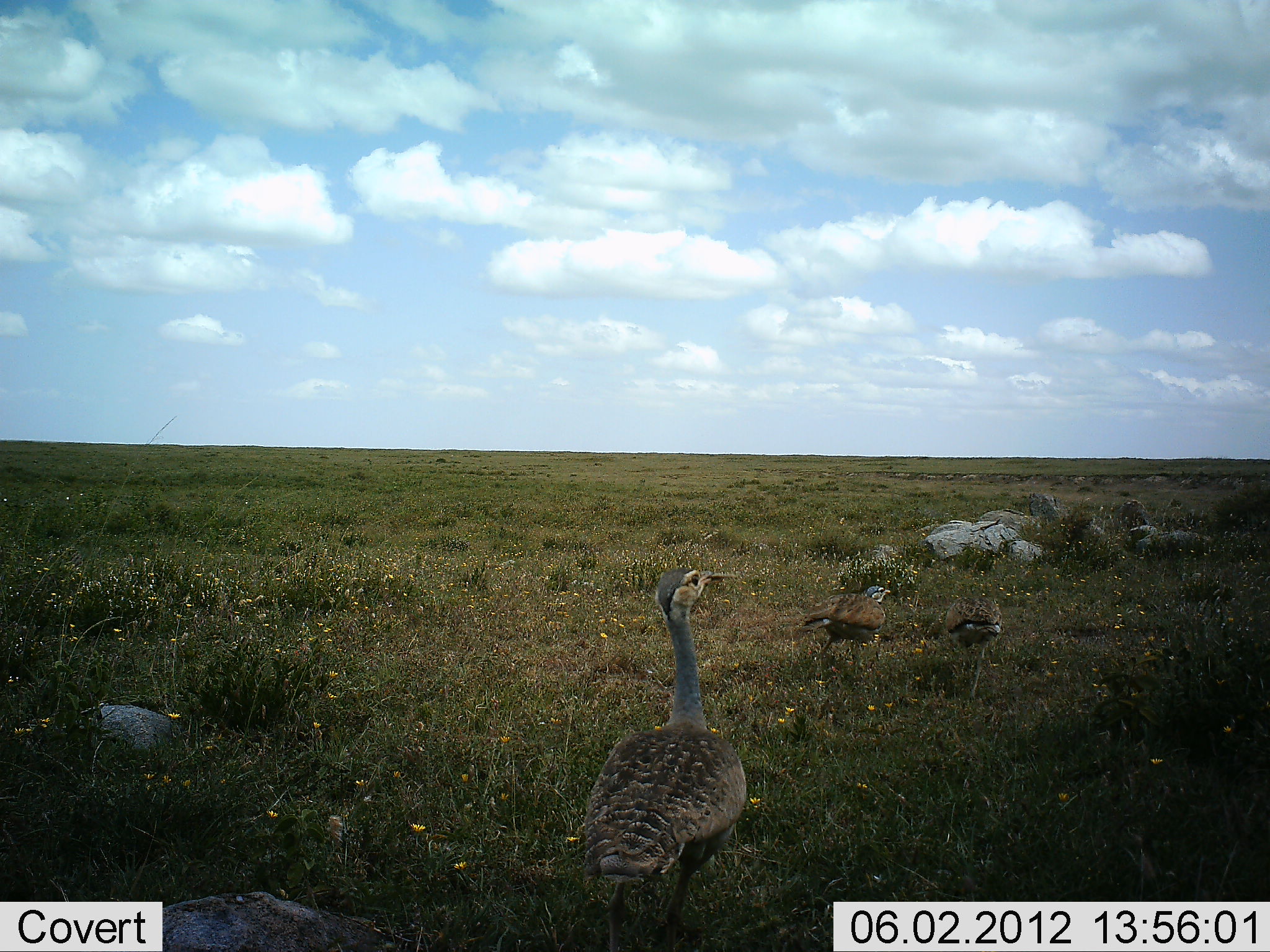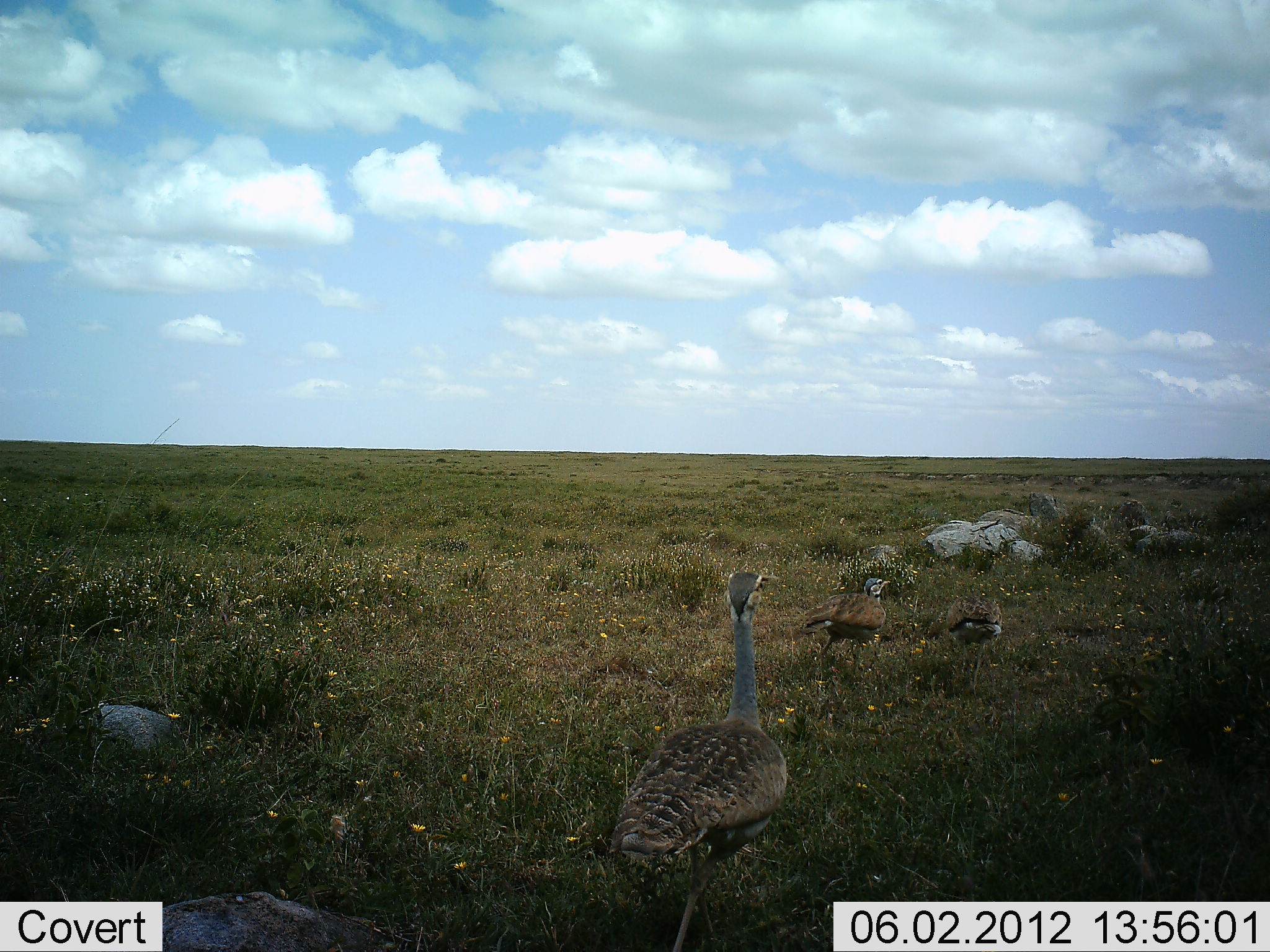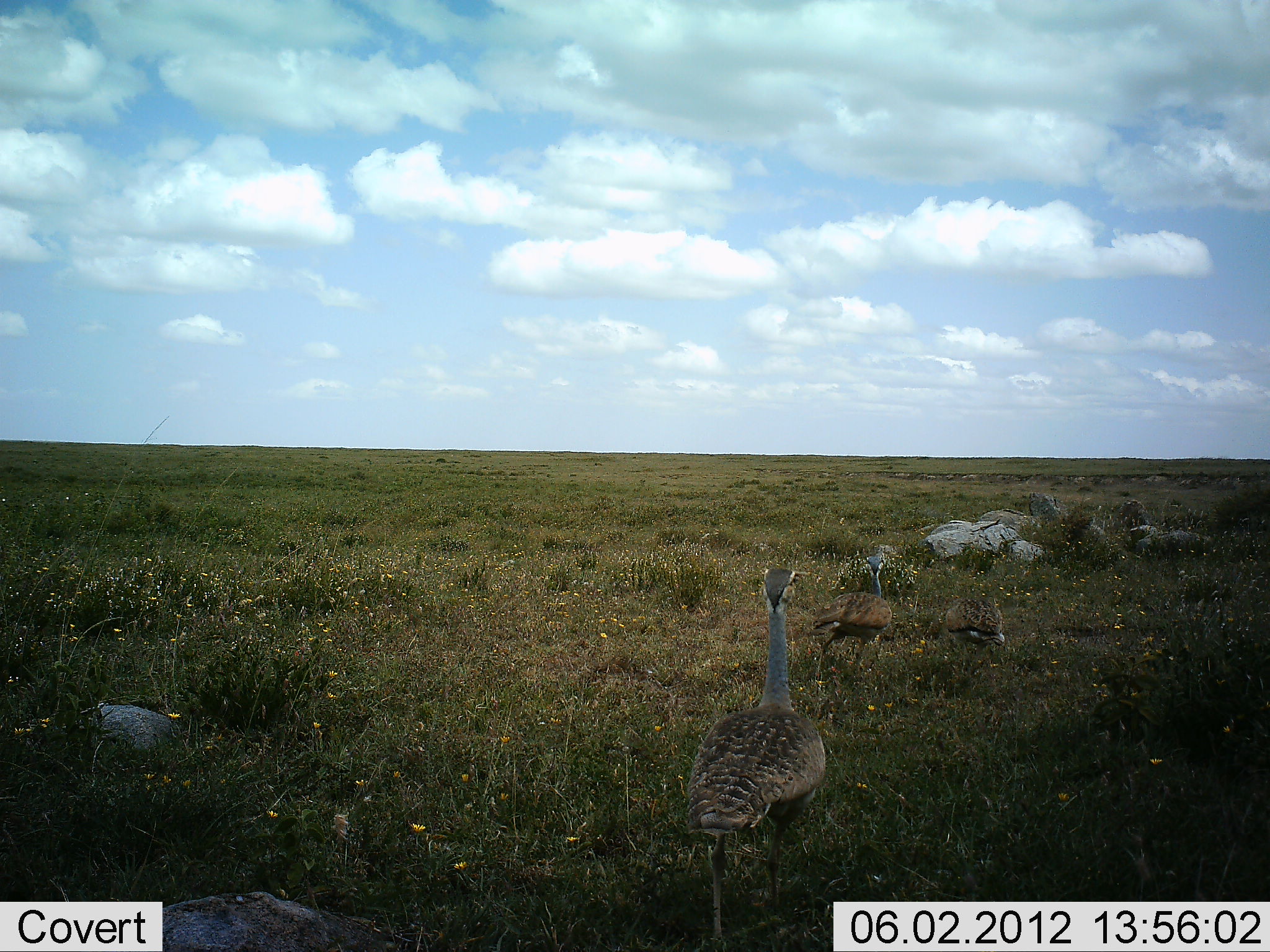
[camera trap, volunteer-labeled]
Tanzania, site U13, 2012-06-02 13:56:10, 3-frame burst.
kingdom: Animalia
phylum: Chordata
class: Aves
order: Otidiformes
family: Otididae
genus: Ardeotis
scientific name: Ardeotis kori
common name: kori bustard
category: koribustard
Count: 3.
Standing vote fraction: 60%.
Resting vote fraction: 0%.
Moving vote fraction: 70%.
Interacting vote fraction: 0%.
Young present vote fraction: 30%.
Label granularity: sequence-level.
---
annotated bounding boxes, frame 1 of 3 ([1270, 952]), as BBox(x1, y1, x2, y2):
animal: BBox(576, 567, 749, 952); BBox(798, 586, 891, 677); BBox(944, 594, 1002, 700)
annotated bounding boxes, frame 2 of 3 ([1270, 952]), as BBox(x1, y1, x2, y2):
animal: BBox(606, 572, 788, 952); BBox(798, 578, 891, 676); BBox(944, 594, 1002, 700)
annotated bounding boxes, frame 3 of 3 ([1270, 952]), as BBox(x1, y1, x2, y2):
animal: BBox(677, 567, 827, 952); BBox(803, 557, 894, 681); BBox(945, 594, 1005, 700)